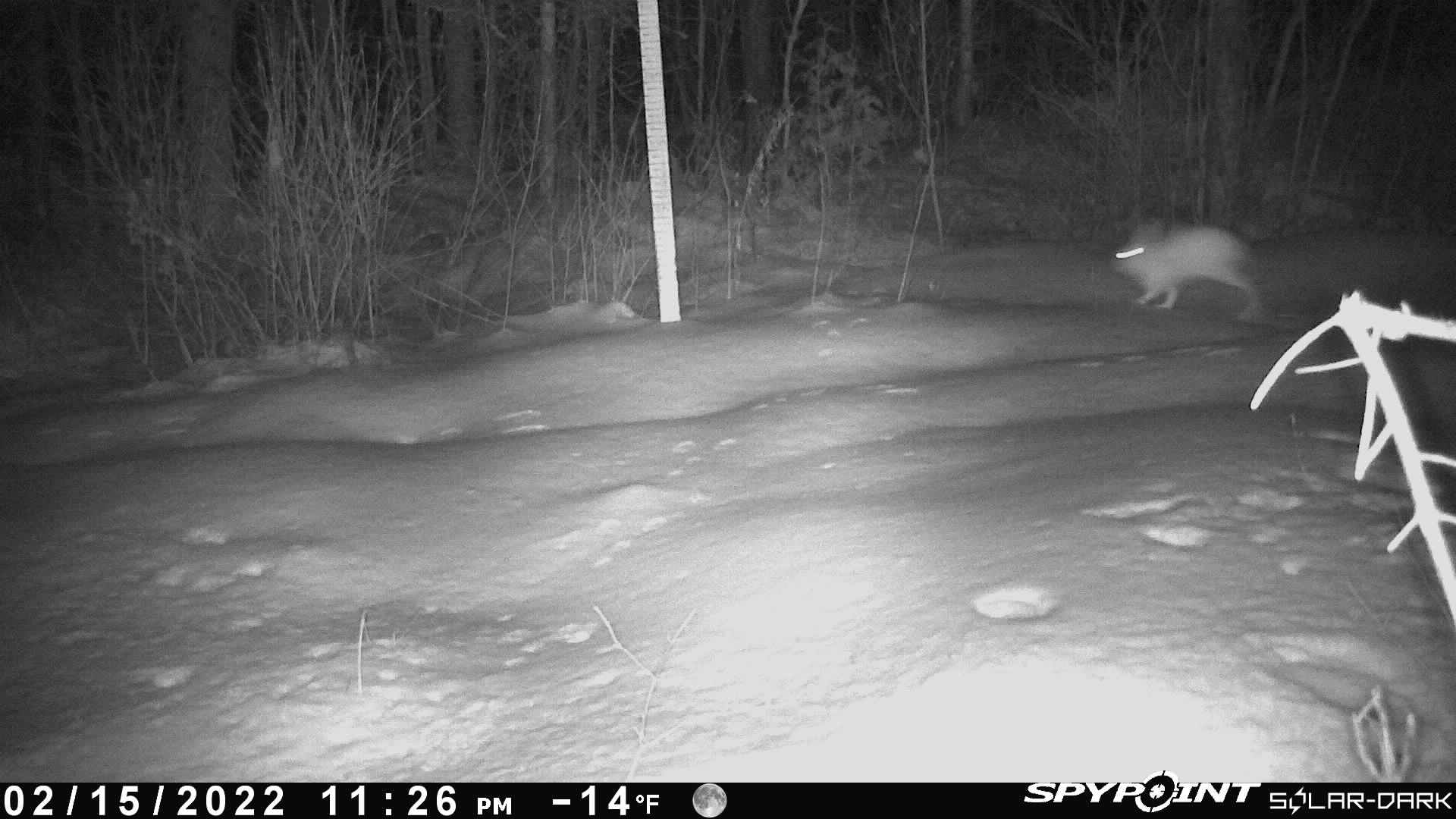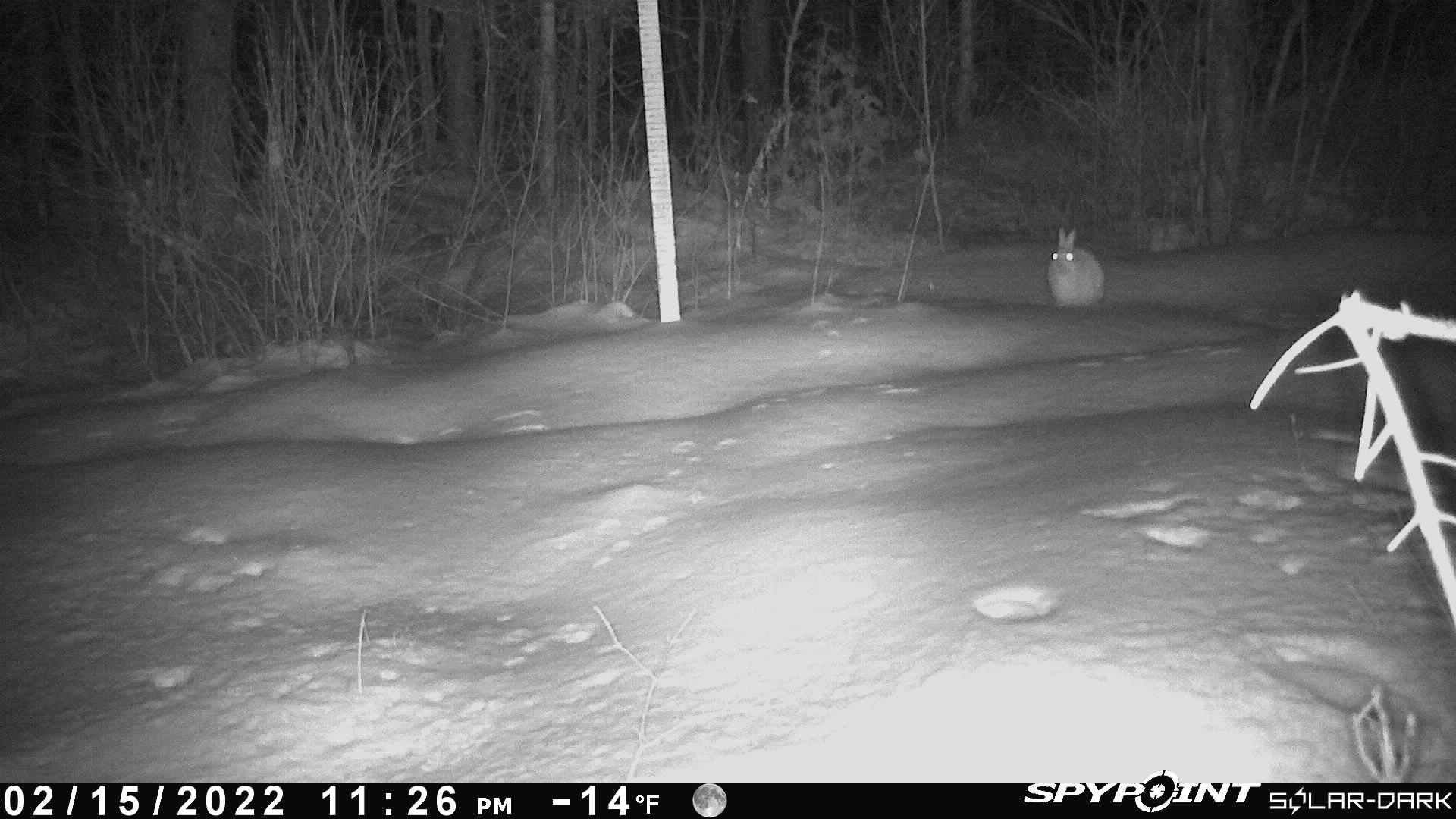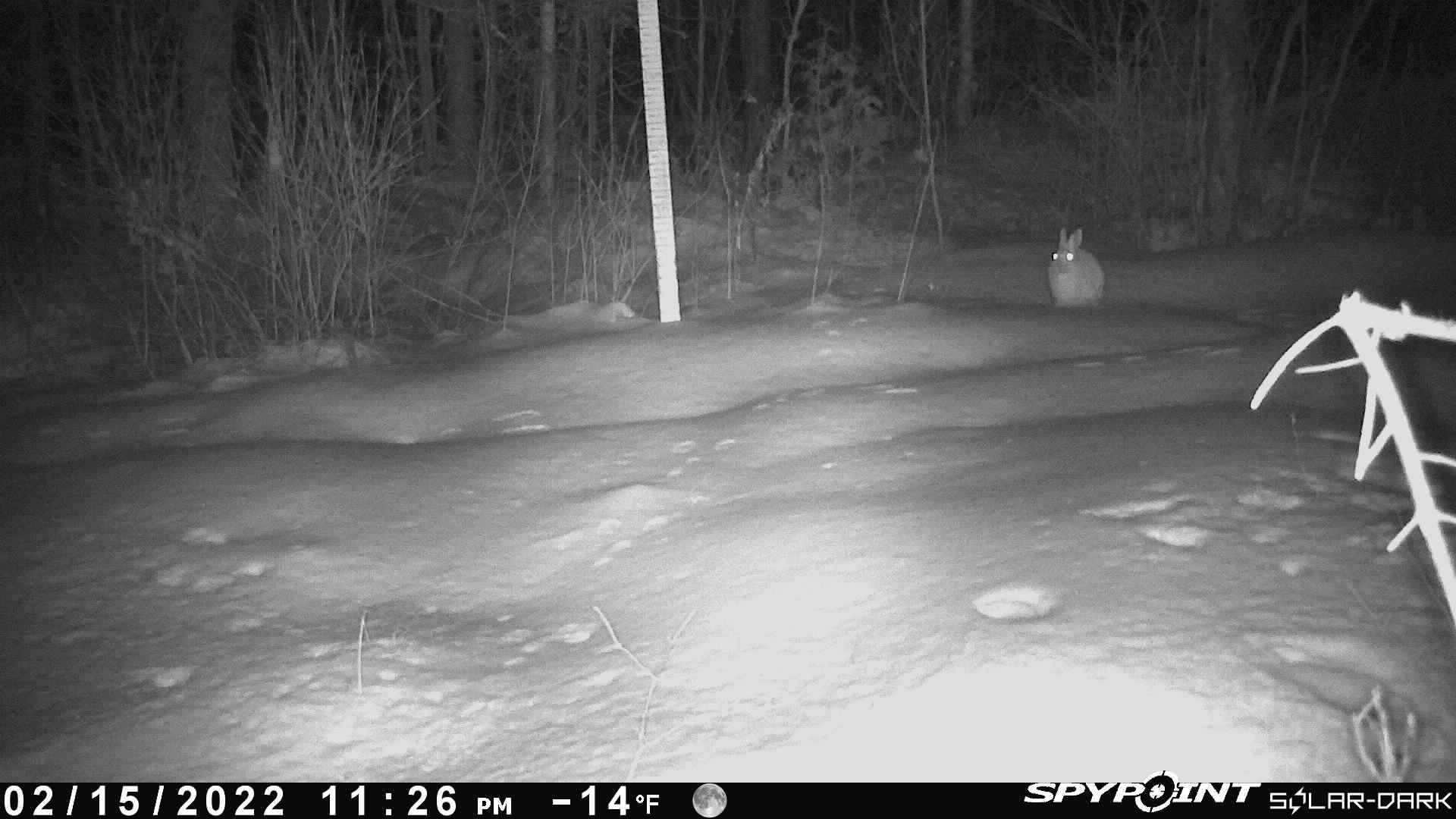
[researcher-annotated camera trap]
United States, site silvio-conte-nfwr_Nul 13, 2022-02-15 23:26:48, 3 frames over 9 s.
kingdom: Animalia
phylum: Chordata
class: Mammalia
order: Lagomorpha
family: Leporidae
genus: Lepus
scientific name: Lepus americanus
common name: snowshoe hare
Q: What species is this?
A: Snowshoe hare (Lepus americanus).